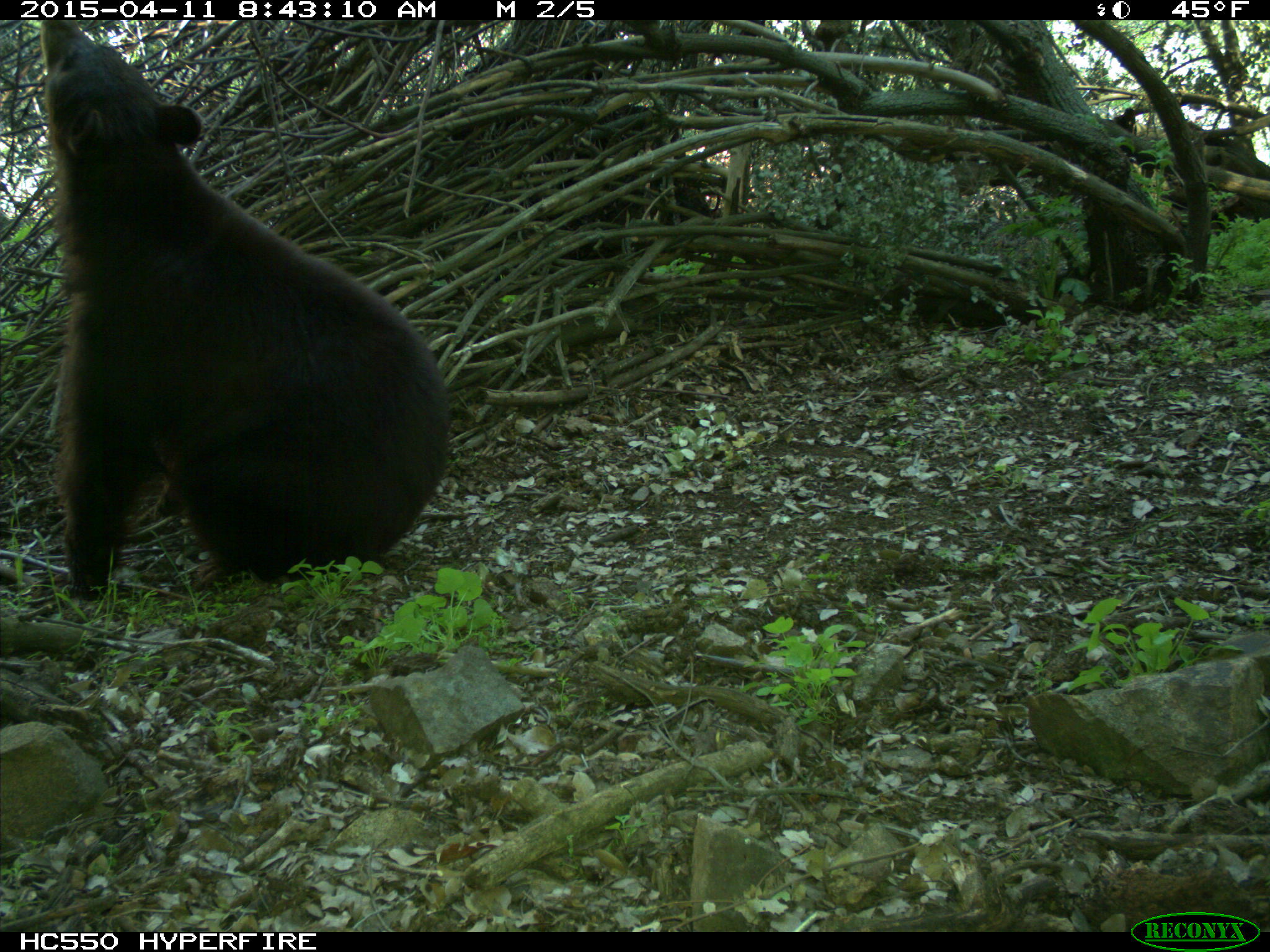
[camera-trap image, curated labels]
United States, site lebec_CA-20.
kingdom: Animalia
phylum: Chordata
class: Mammalia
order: Carnivora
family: Ursidae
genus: Ursus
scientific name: Ursus americanus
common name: american black bear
Ursus americanus (american black bear).